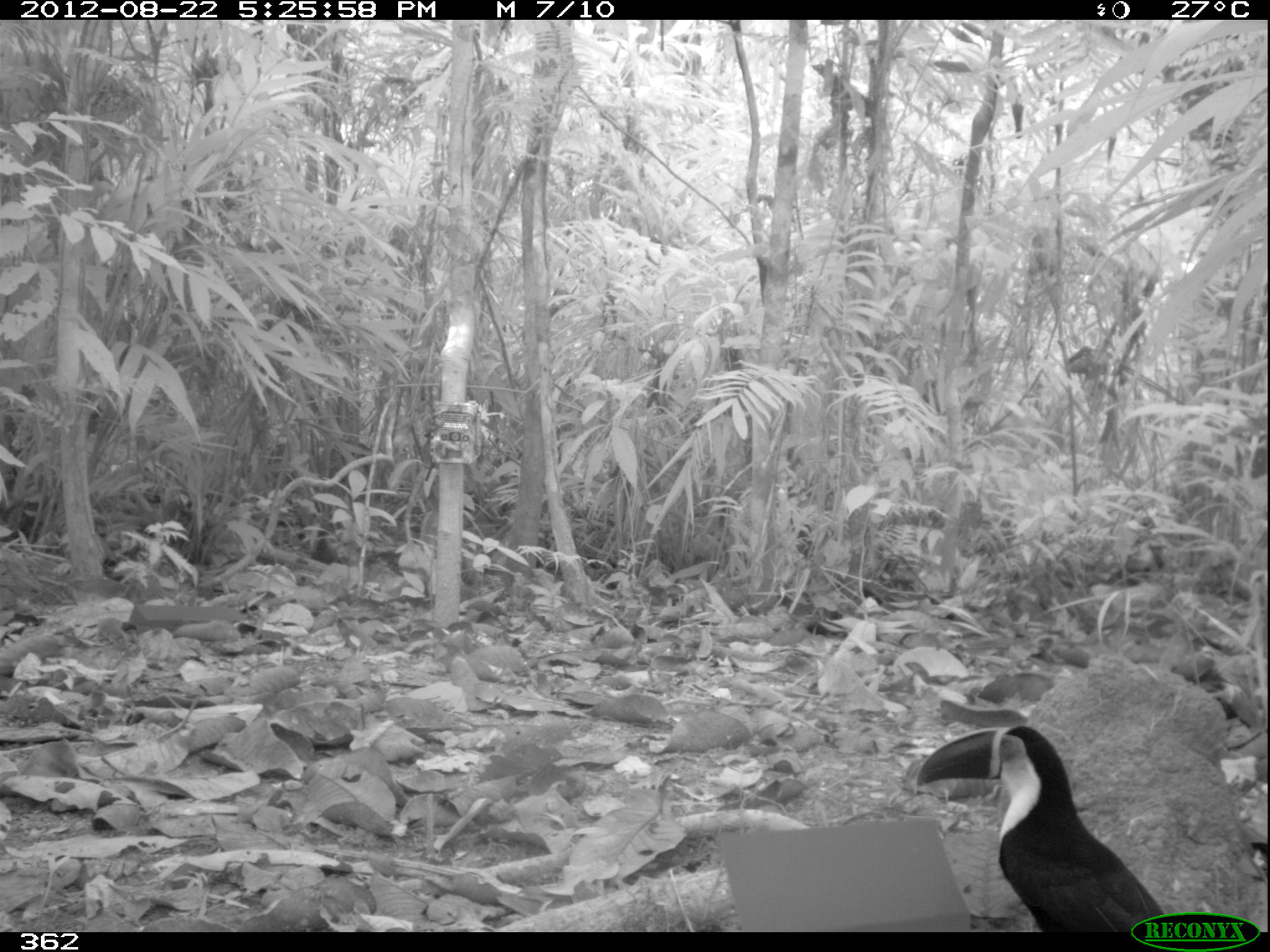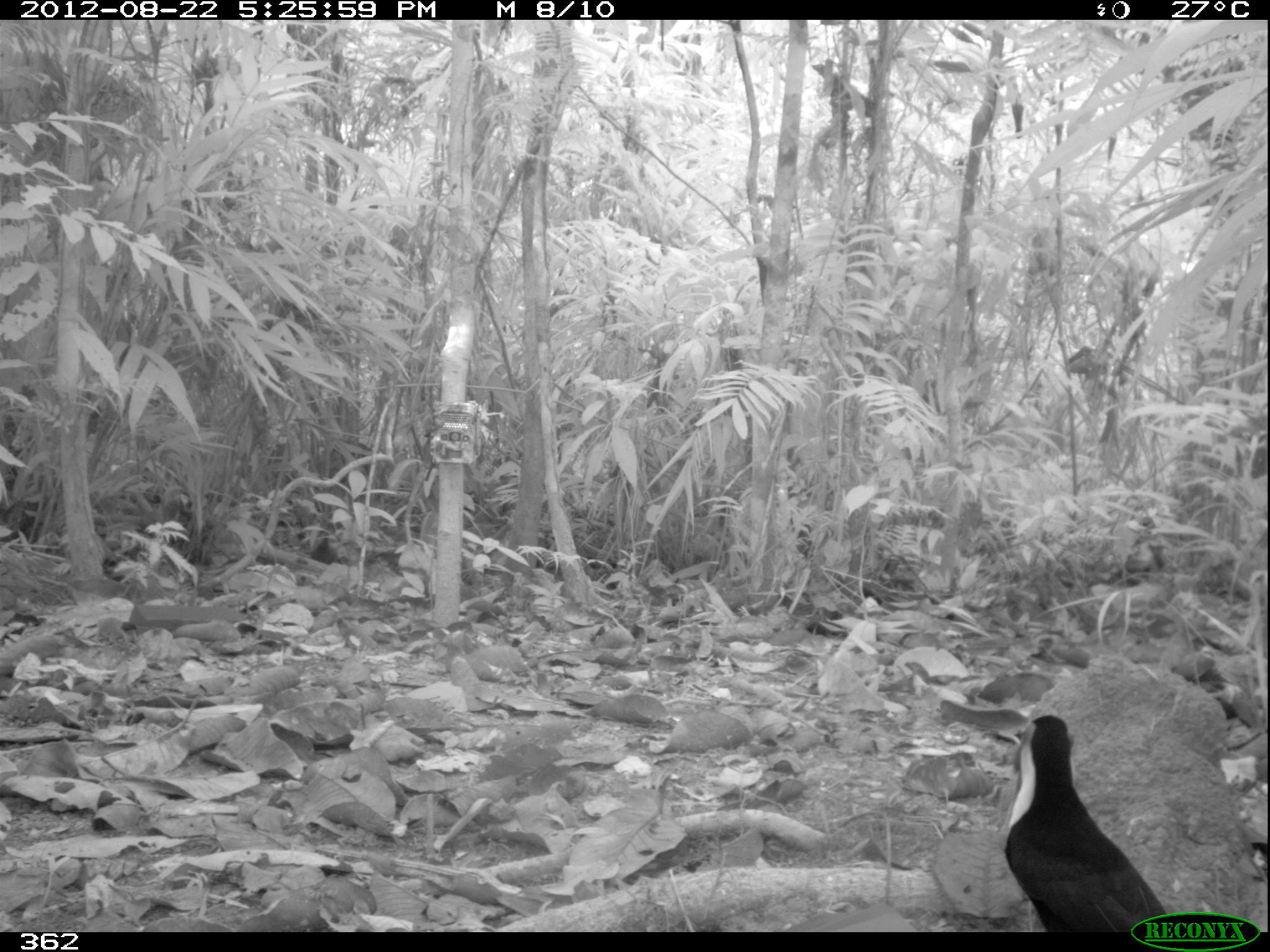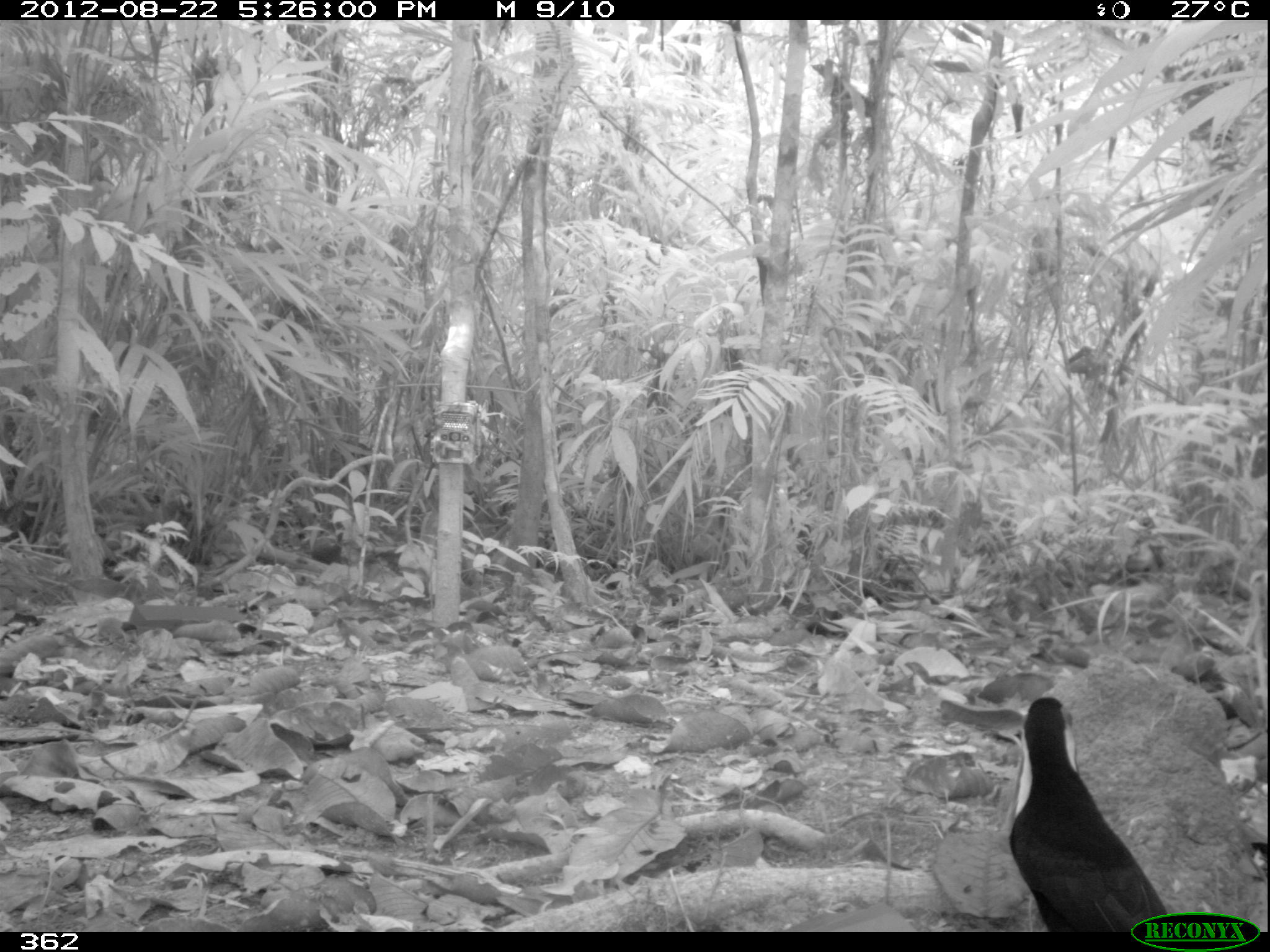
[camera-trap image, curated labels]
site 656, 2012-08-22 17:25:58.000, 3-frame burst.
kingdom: Animalia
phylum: Chordata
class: Aves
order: Piciformes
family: Ramphastidae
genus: Ramphastos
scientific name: Ramphastos tucanus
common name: white-throated toucan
Ramphastos tucanus (white-throated toucan).